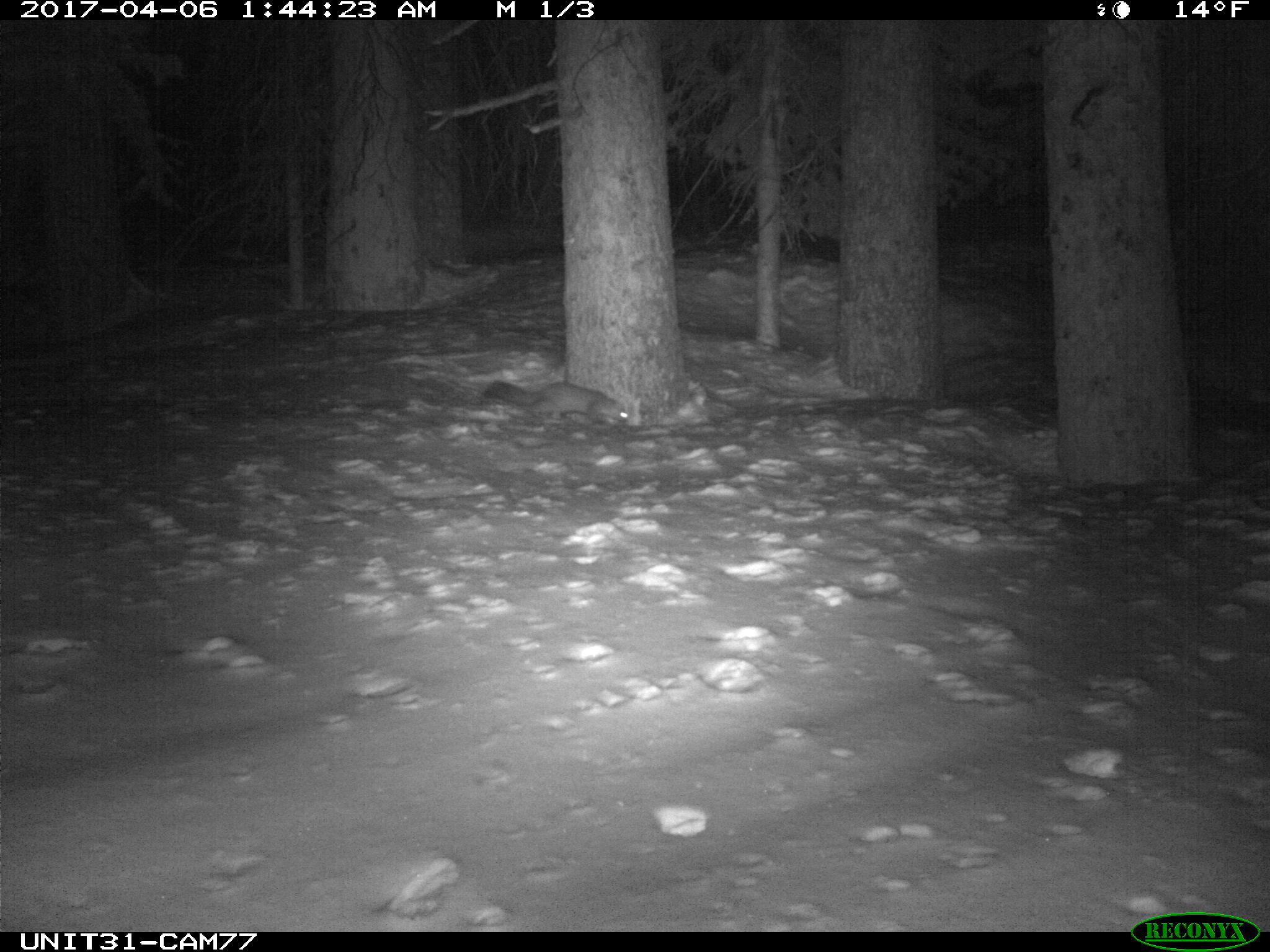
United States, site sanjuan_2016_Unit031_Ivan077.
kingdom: Animalia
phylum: Chordata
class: Mammalia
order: Carnivora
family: Mustelidae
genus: Martes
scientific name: Martes americana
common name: american marten